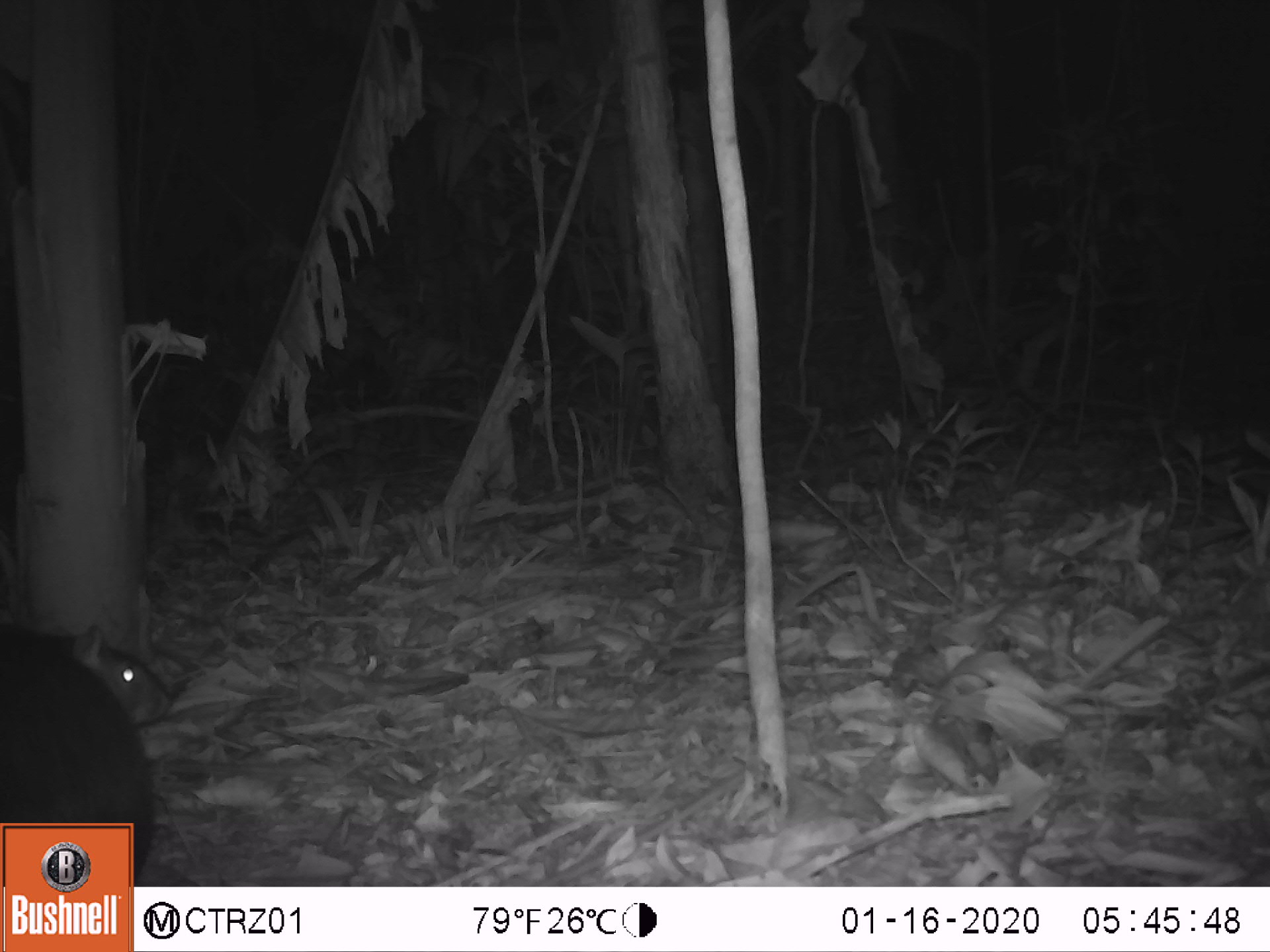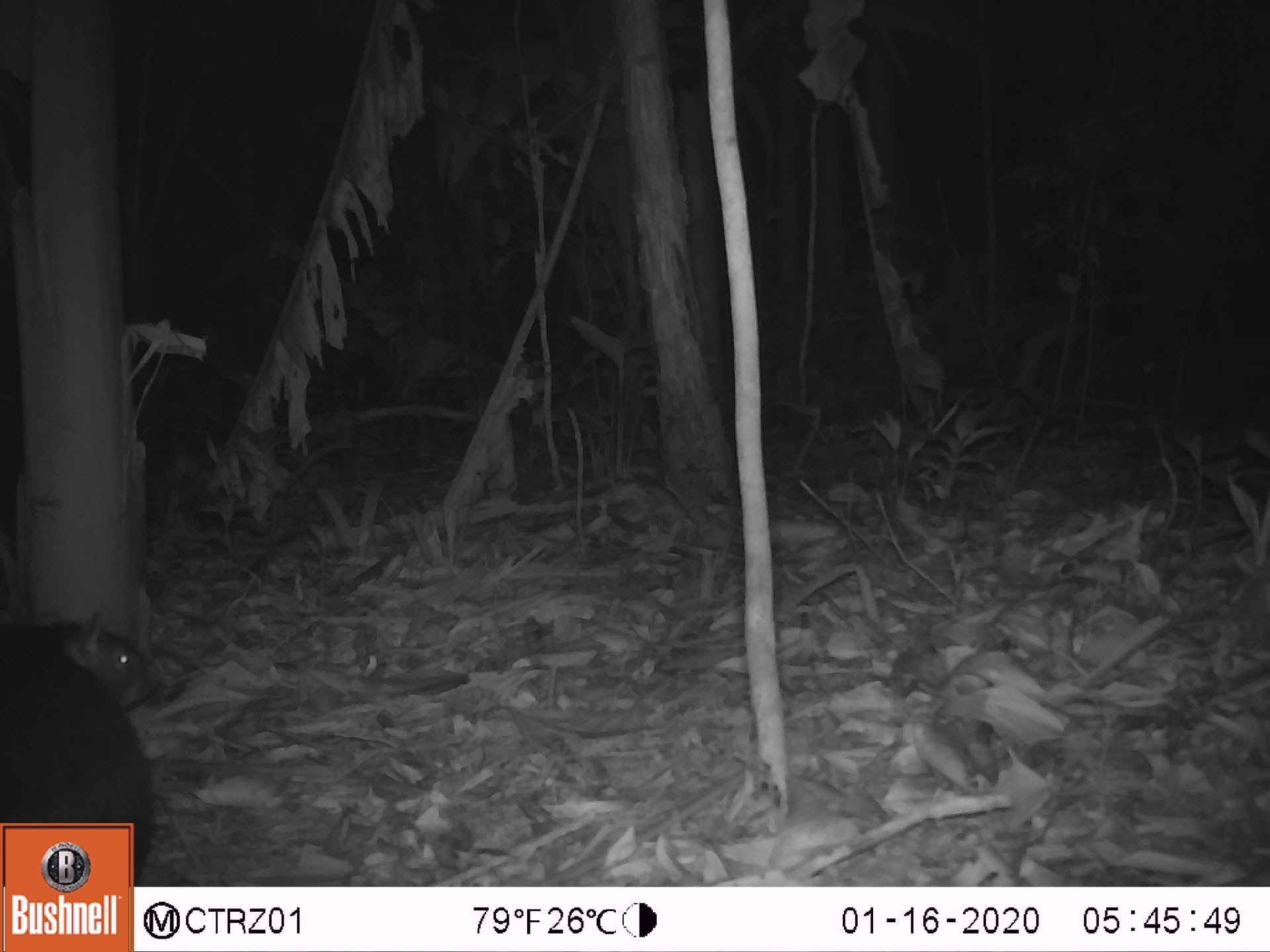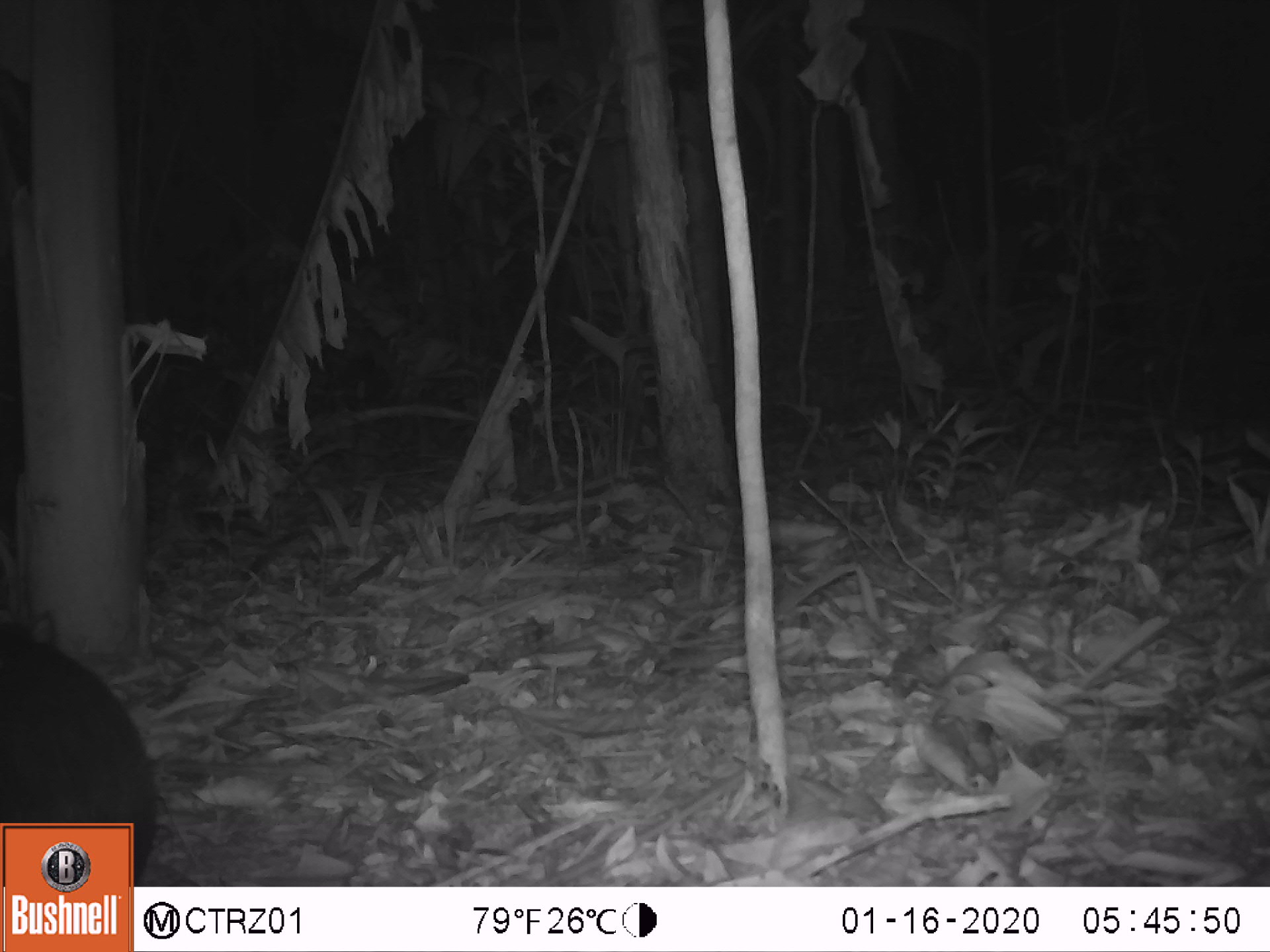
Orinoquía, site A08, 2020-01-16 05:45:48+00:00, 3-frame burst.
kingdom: Animalia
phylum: Chordata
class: Mammalia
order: Rodentia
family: Dasyproctidae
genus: Dasyprocta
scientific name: Dasyprocta fuliginosa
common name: black agouti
Black agouti (Dasyprocta fuliginosa).